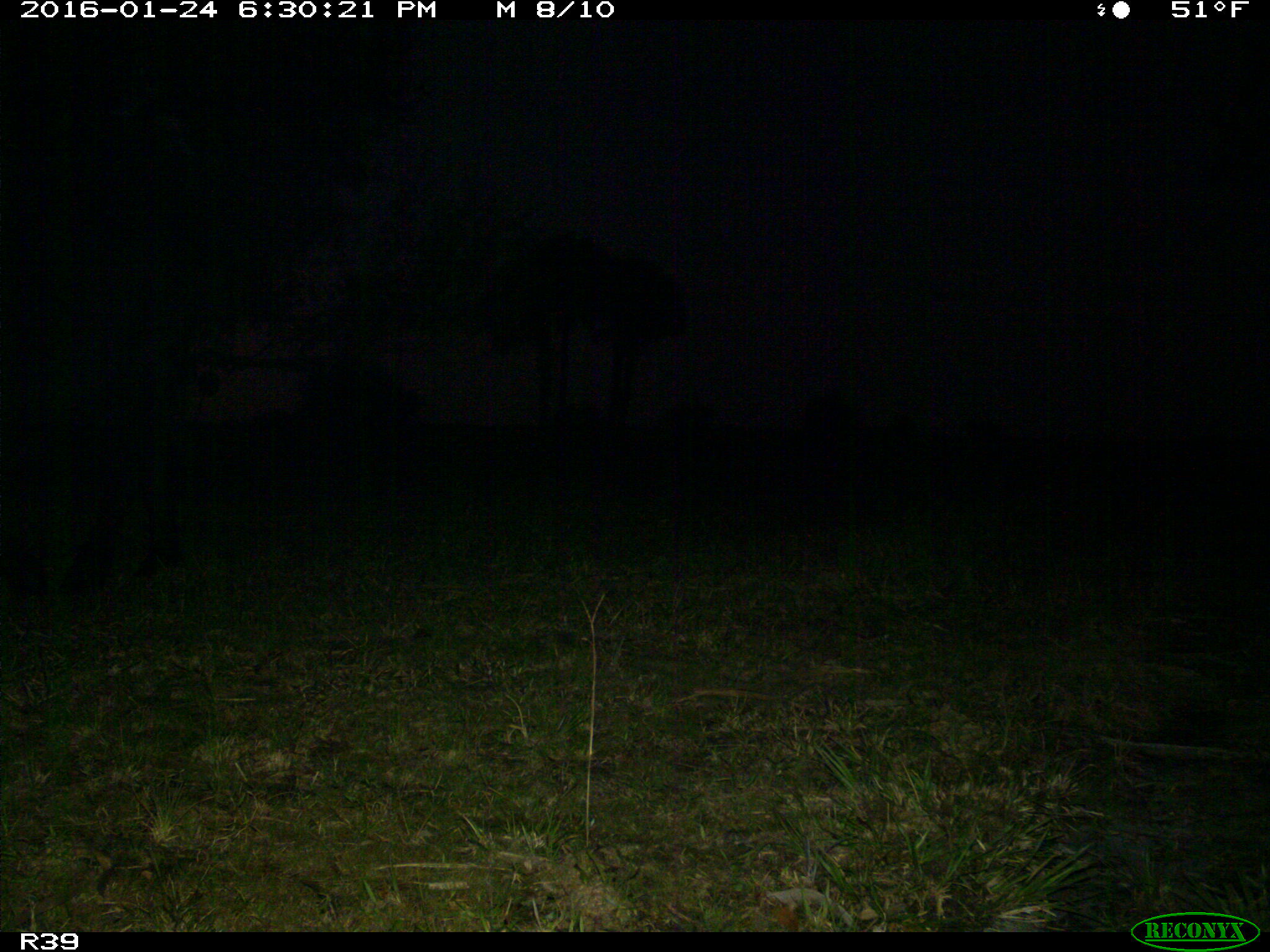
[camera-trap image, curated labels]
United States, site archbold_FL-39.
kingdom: Animalia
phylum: Chordata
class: Mammalia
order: Artiodactyla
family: Bovidae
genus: Bos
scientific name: Bos taurus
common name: domestic cow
Bos taurus (domestic cow).